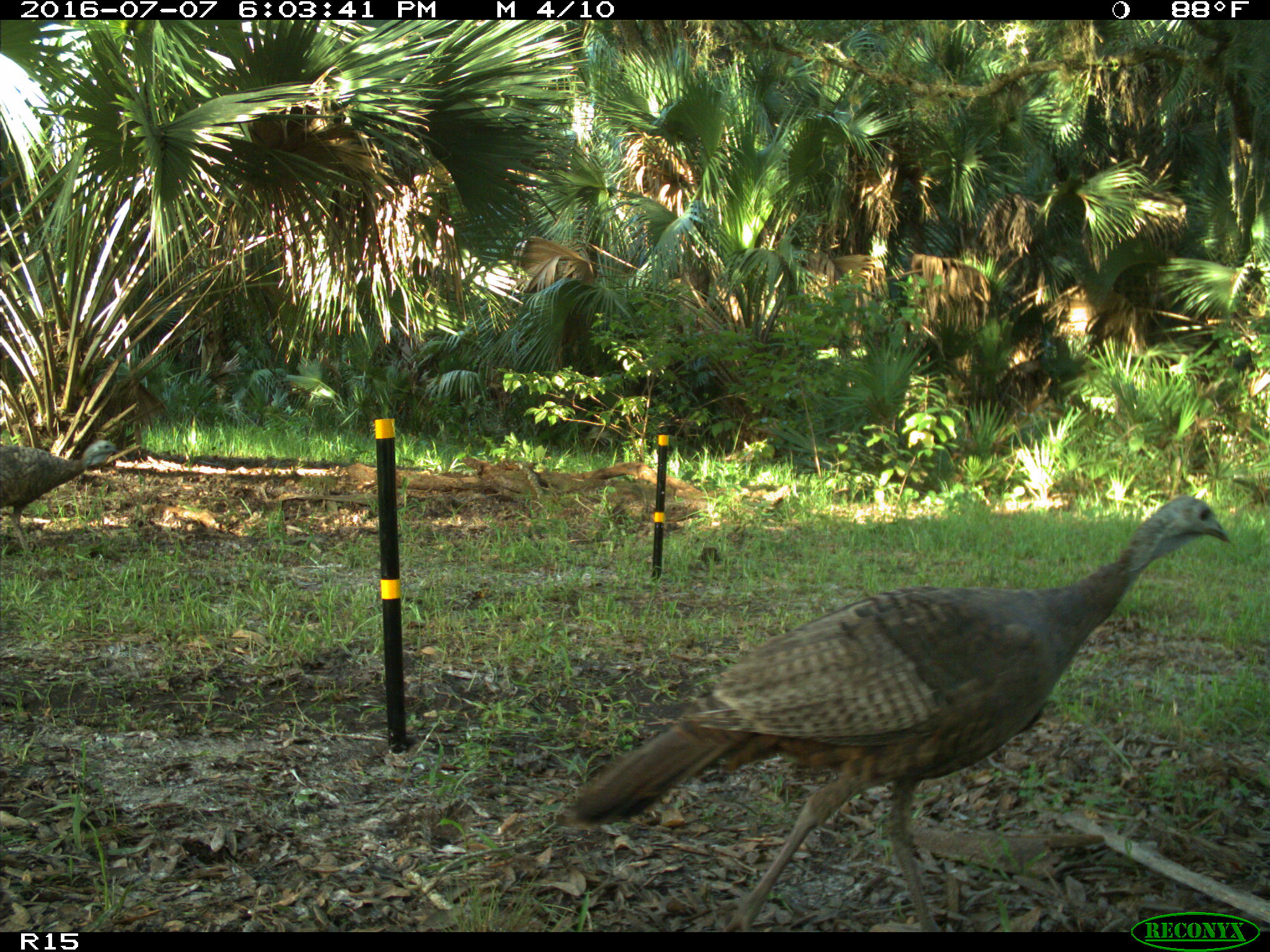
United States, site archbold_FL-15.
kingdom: Animalia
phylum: Chordata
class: Aves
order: Galliformes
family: Phasianidae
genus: Meleagris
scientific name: Meleagris gallopavo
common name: wild turkey